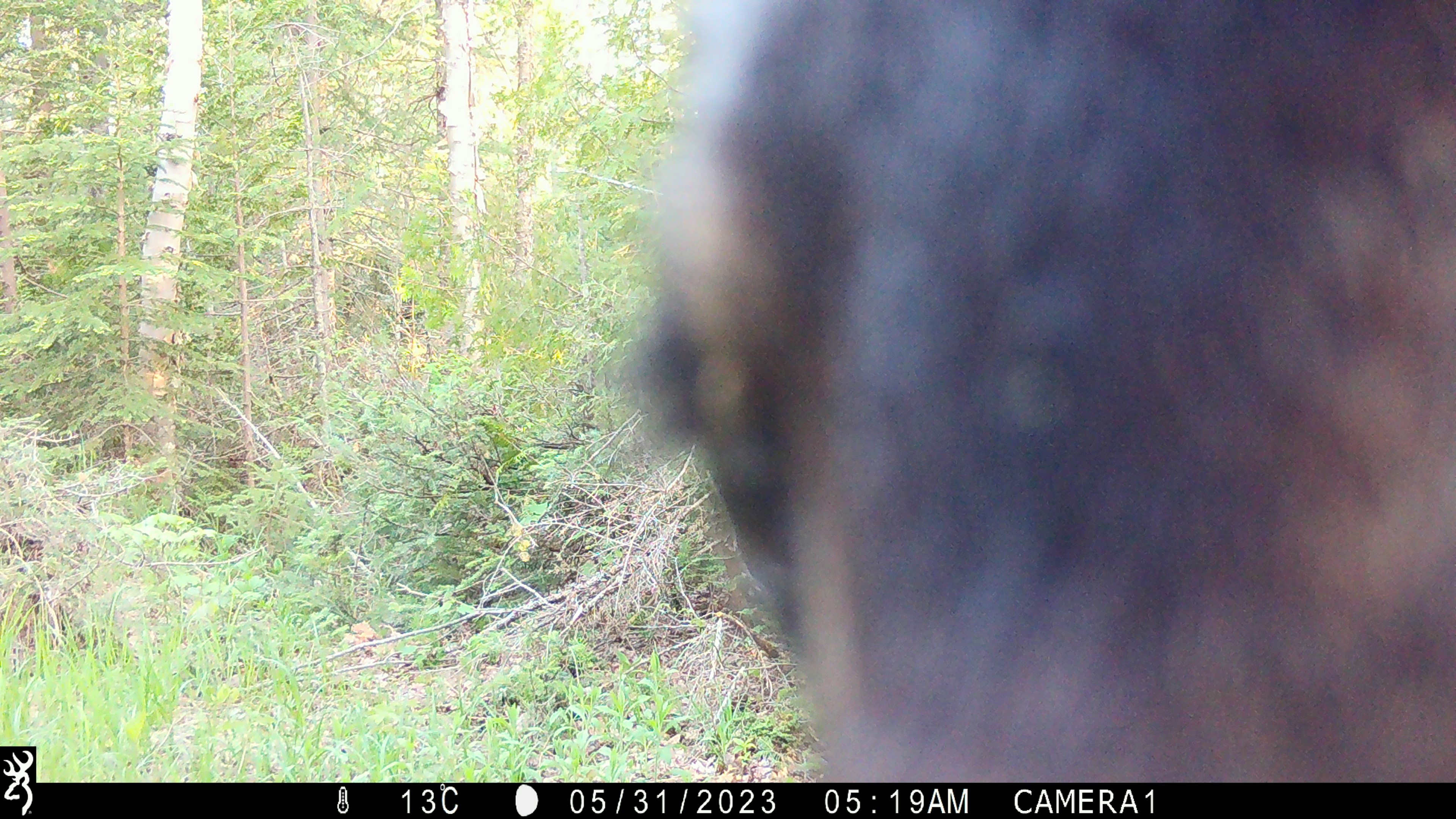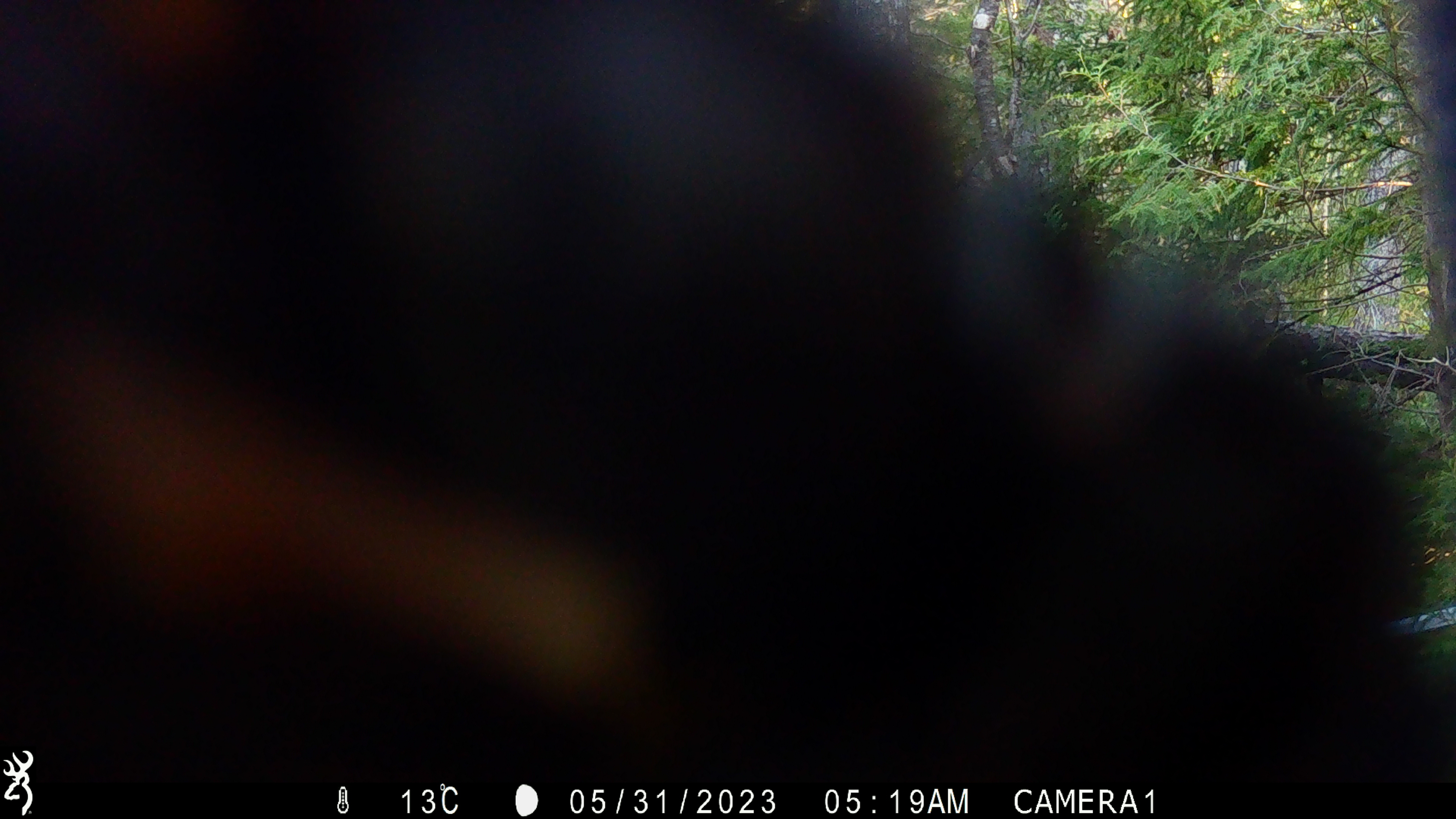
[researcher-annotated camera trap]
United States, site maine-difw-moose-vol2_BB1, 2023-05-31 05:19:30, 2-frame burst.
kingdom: Animalia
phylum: Chordata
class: Mammalia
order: Carnivora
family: Ursidae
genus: Ursus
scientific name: Ursus americanus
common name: black bear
Black bear (Ursus americanus).